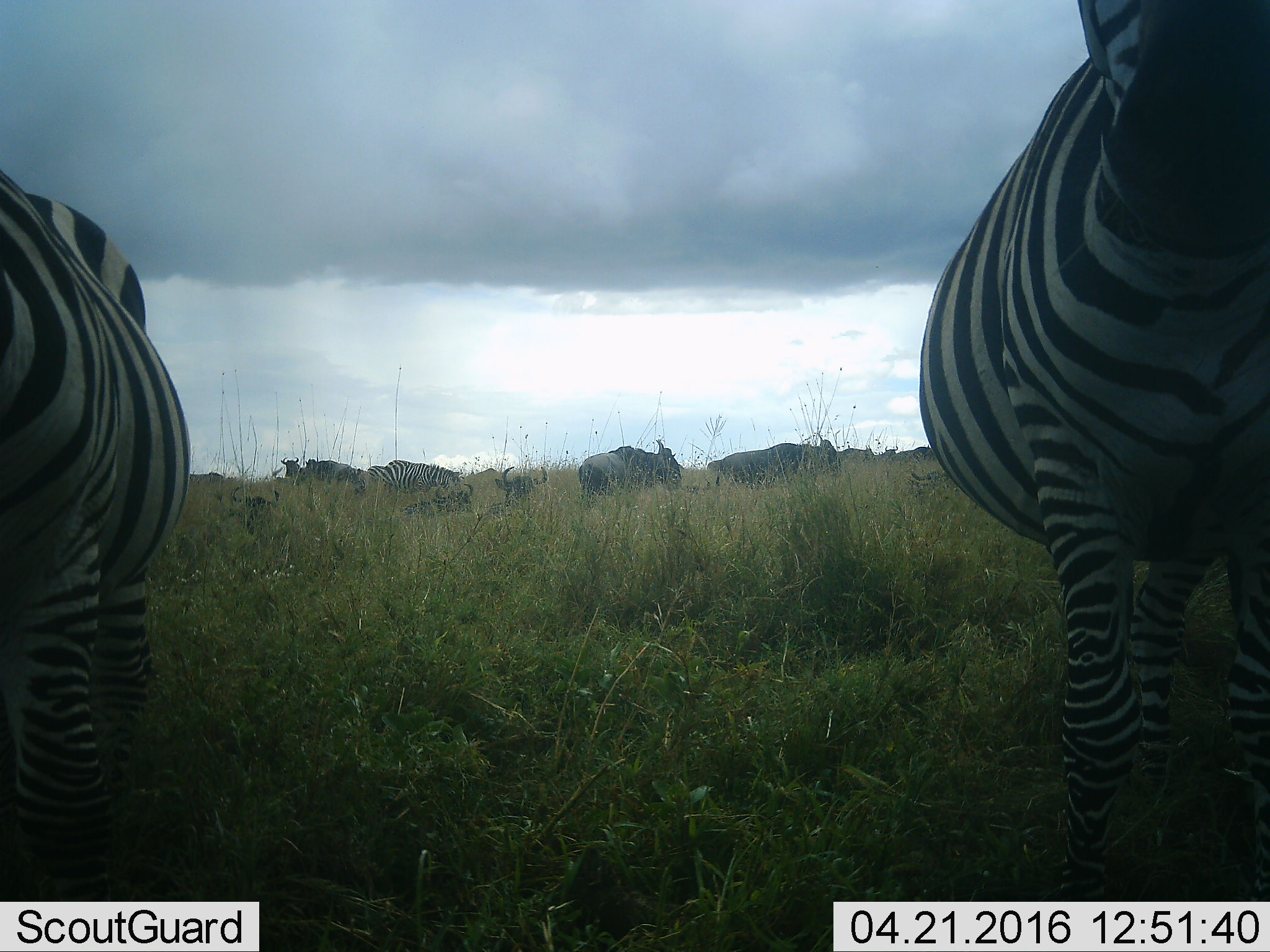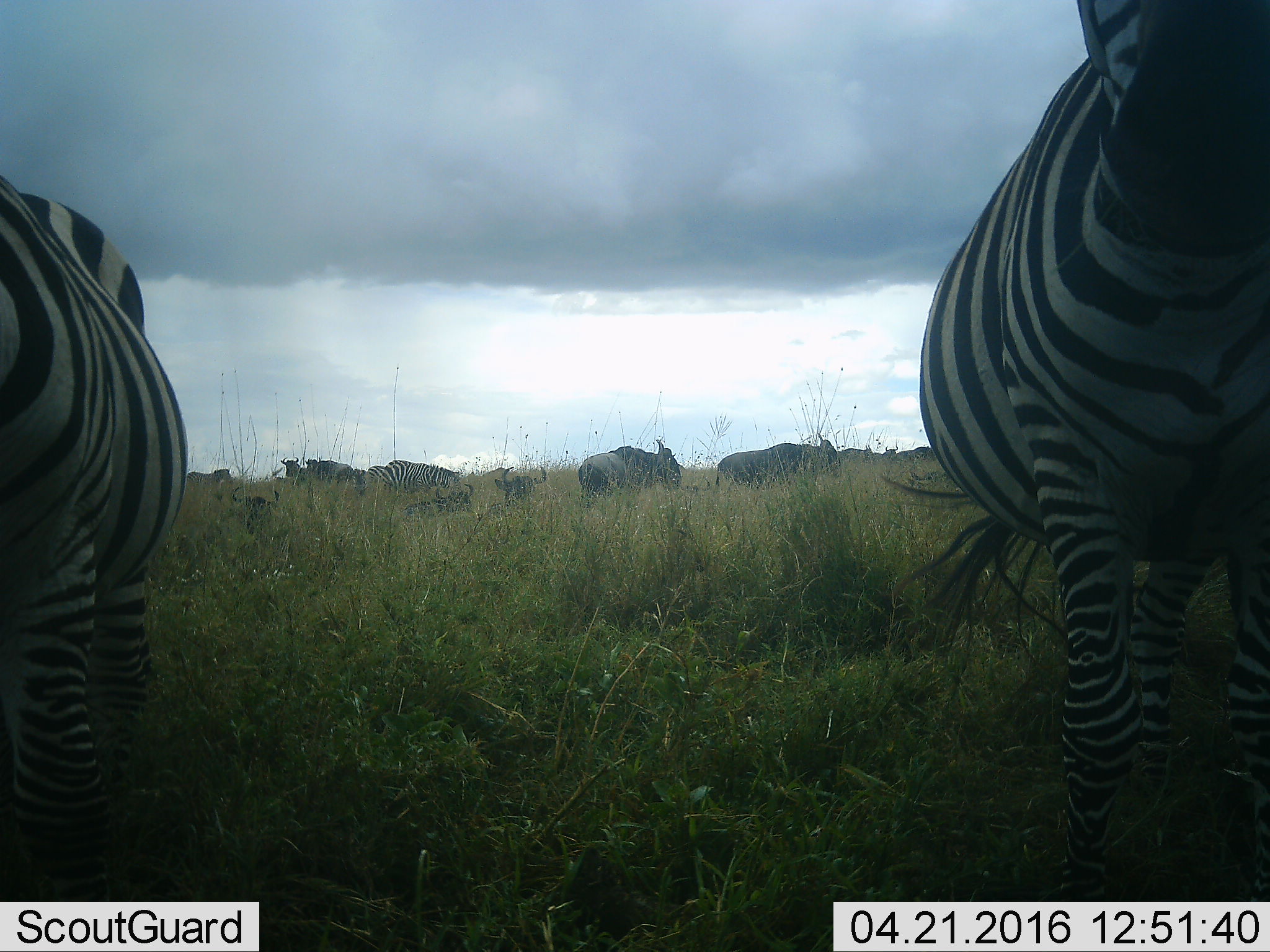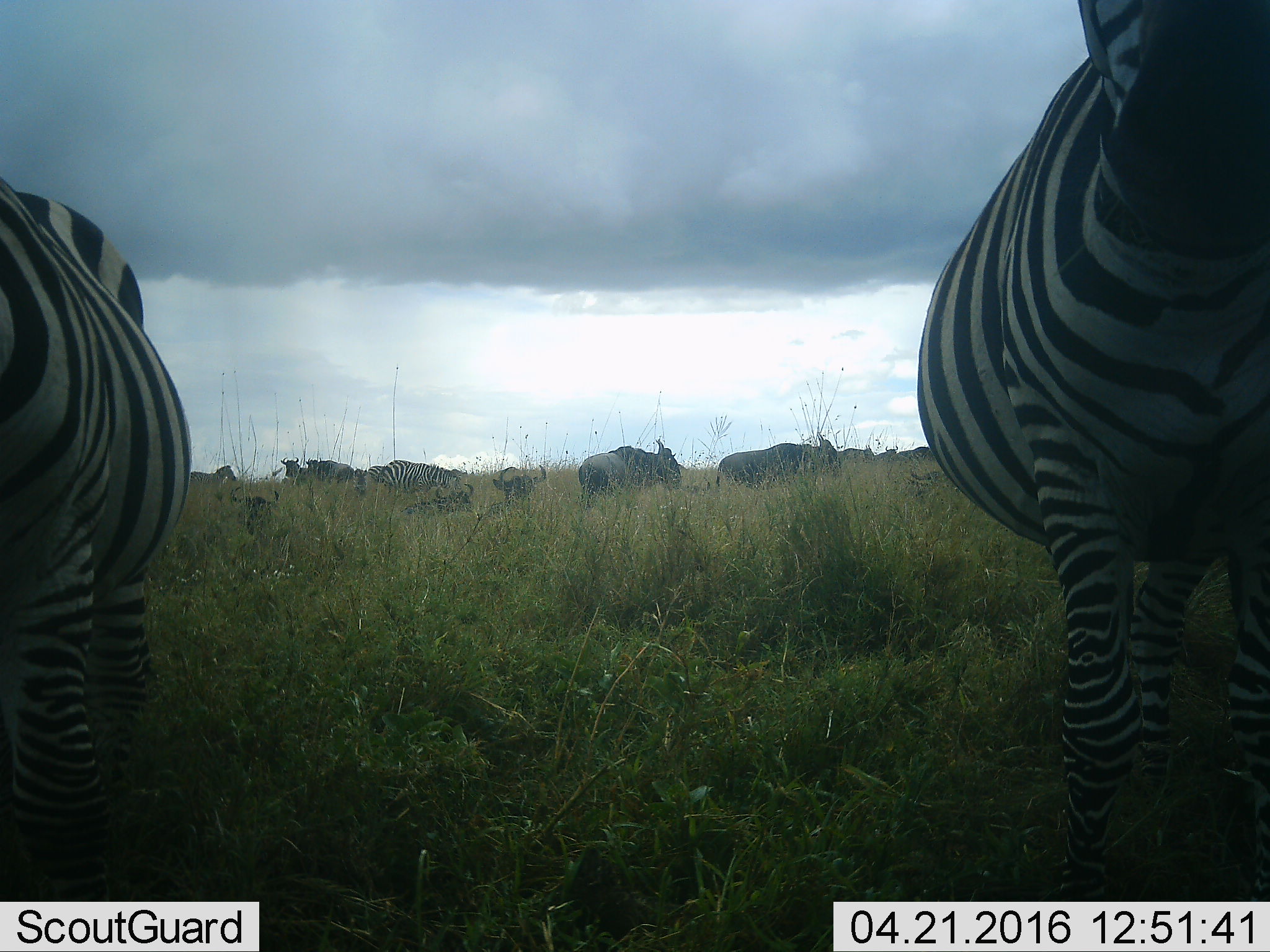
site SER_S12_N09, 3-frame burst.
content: unidentified animal